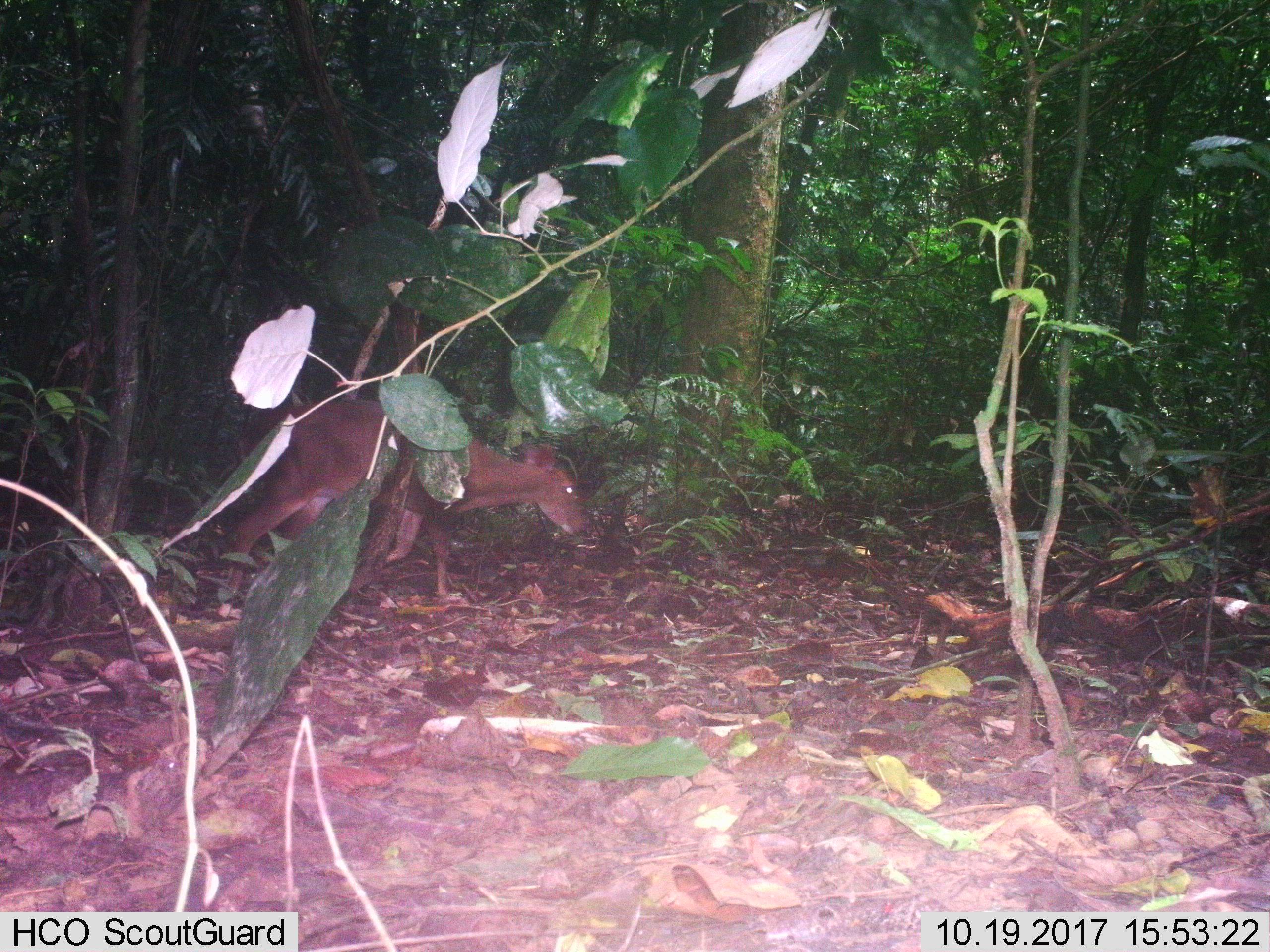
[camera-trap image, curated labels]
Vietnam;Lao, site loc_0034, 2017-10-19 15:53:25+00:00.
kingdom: Animalia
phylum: Chordata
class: Mammalia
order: Artiodactyla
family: Cervidae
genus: Muntiacus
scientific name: Muntiacus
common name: muntjacs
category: unidentified muntjac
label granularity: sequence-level